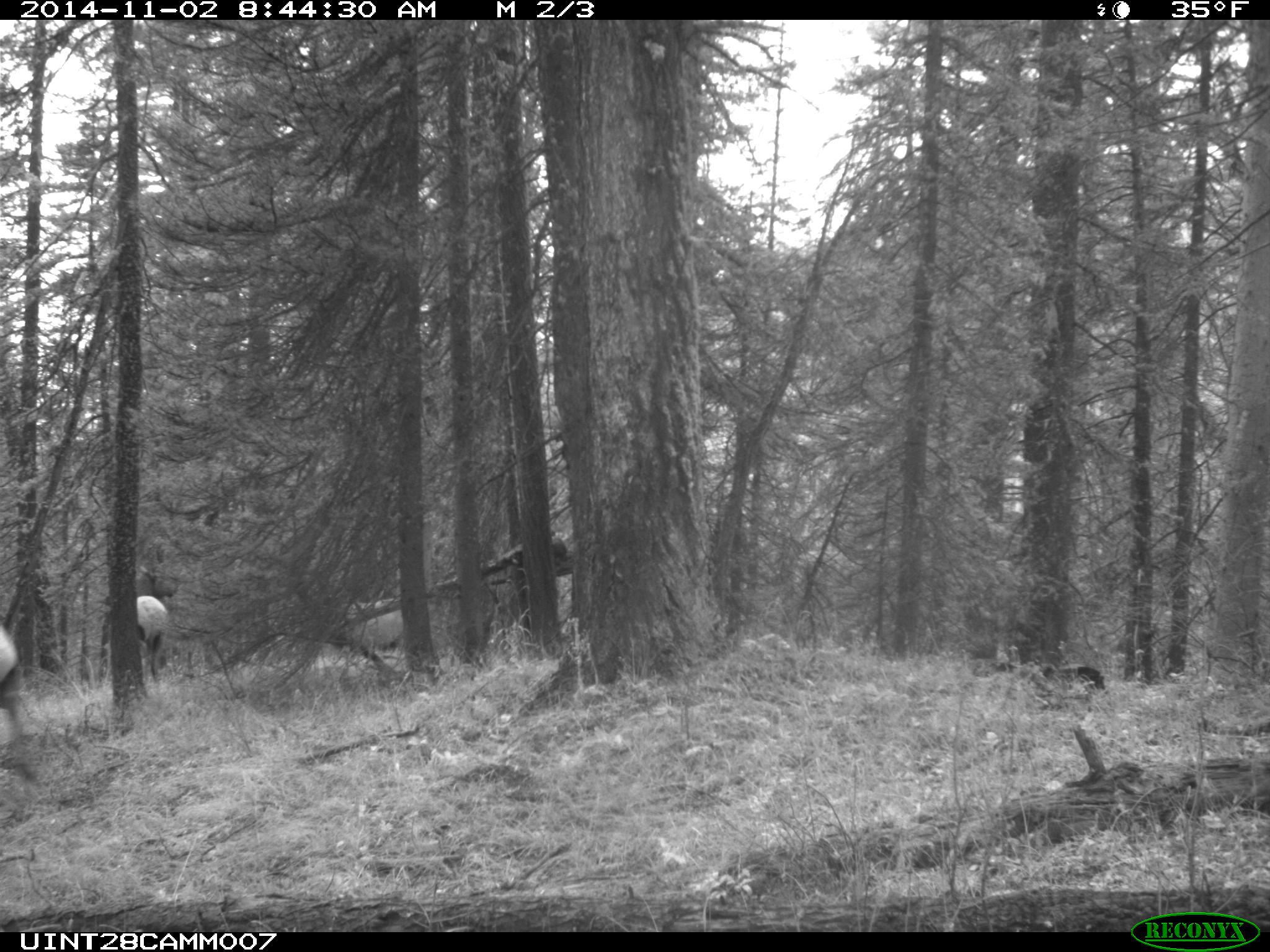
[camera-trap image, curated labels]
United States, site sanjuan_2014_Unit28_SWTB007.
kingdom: Animalia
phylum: Chordata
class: Mammalia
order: Artiodactyla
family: Cervidae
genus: Cervus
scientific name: Cervus elaphus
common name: red deer